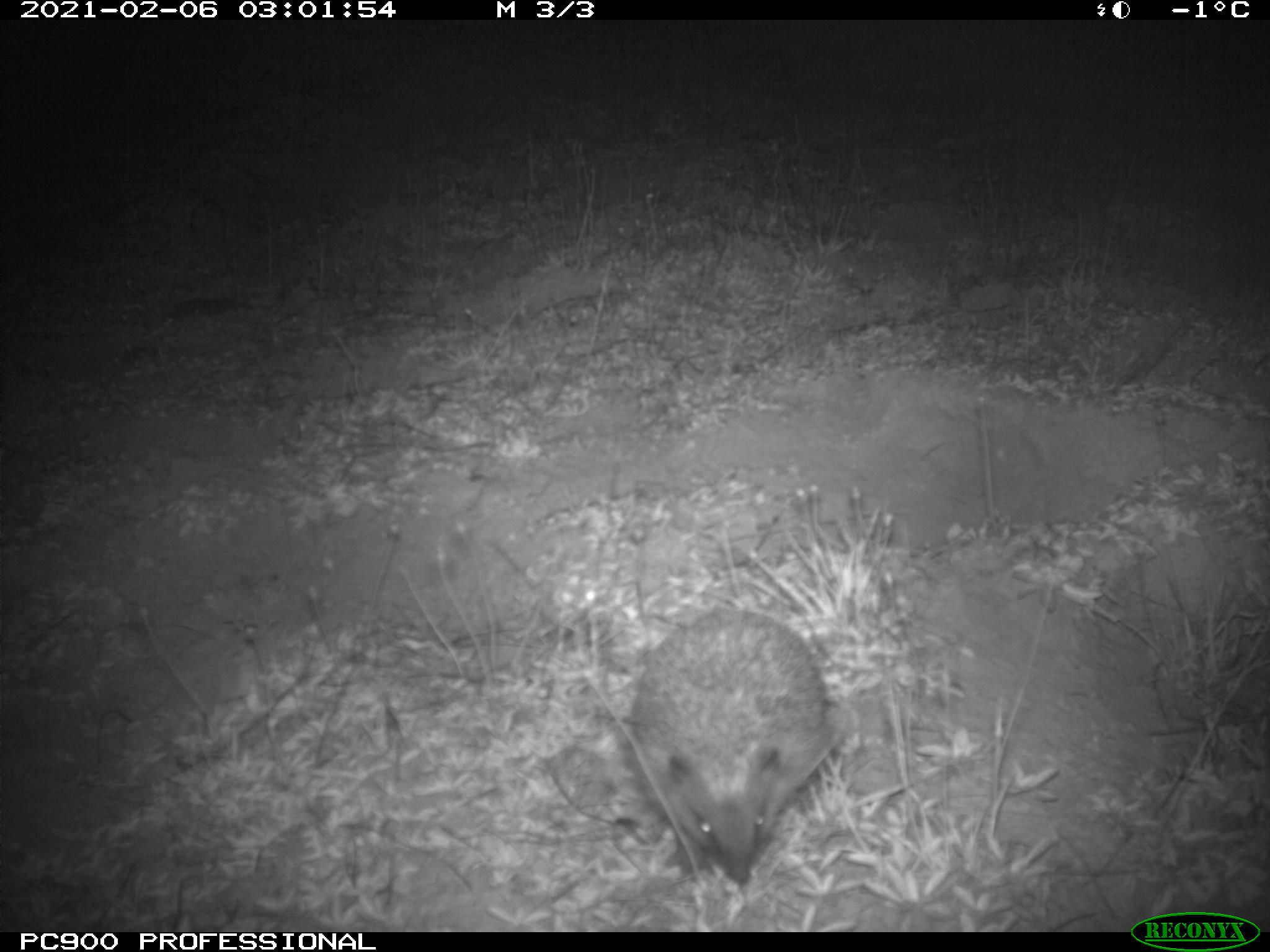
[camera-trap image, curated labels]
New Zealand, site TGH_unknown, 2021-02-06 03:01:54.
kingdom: Animalia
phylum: Chordata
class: Mammalia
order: Eulipotyphla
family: Erinaceidae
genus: Erinaceus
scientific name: Erinaceus europaeus europaeus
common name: european hedgehog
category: hedgehog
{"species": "hedgehog (european hedgehog) (Erinaceus europaeus europaeus)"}